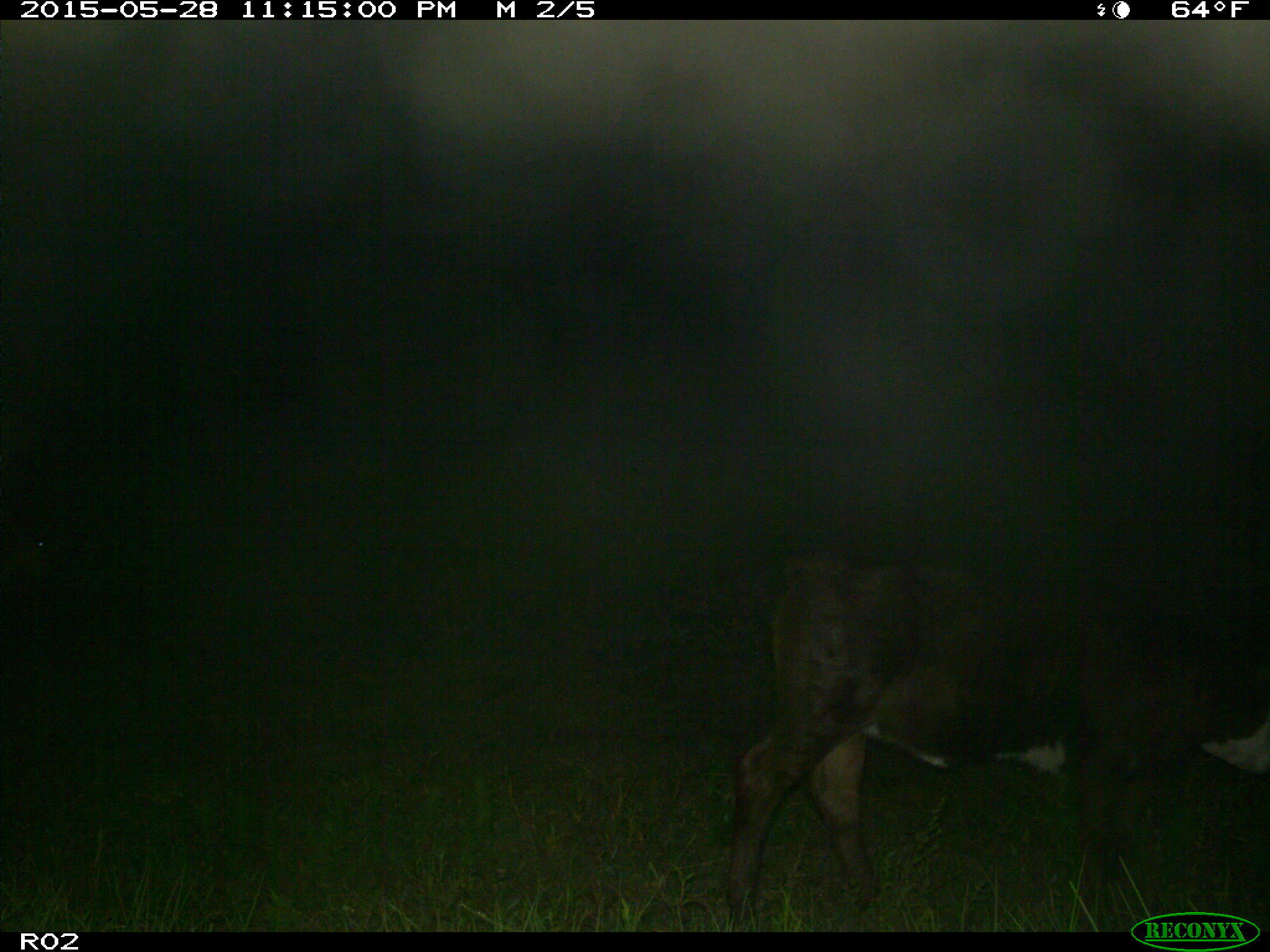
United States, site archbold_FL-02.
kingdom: Animalia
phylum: Chordata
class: Mammalia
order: Artiodactyla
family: Bovidae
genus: Bos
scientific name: Bos taurus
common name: domestic cow